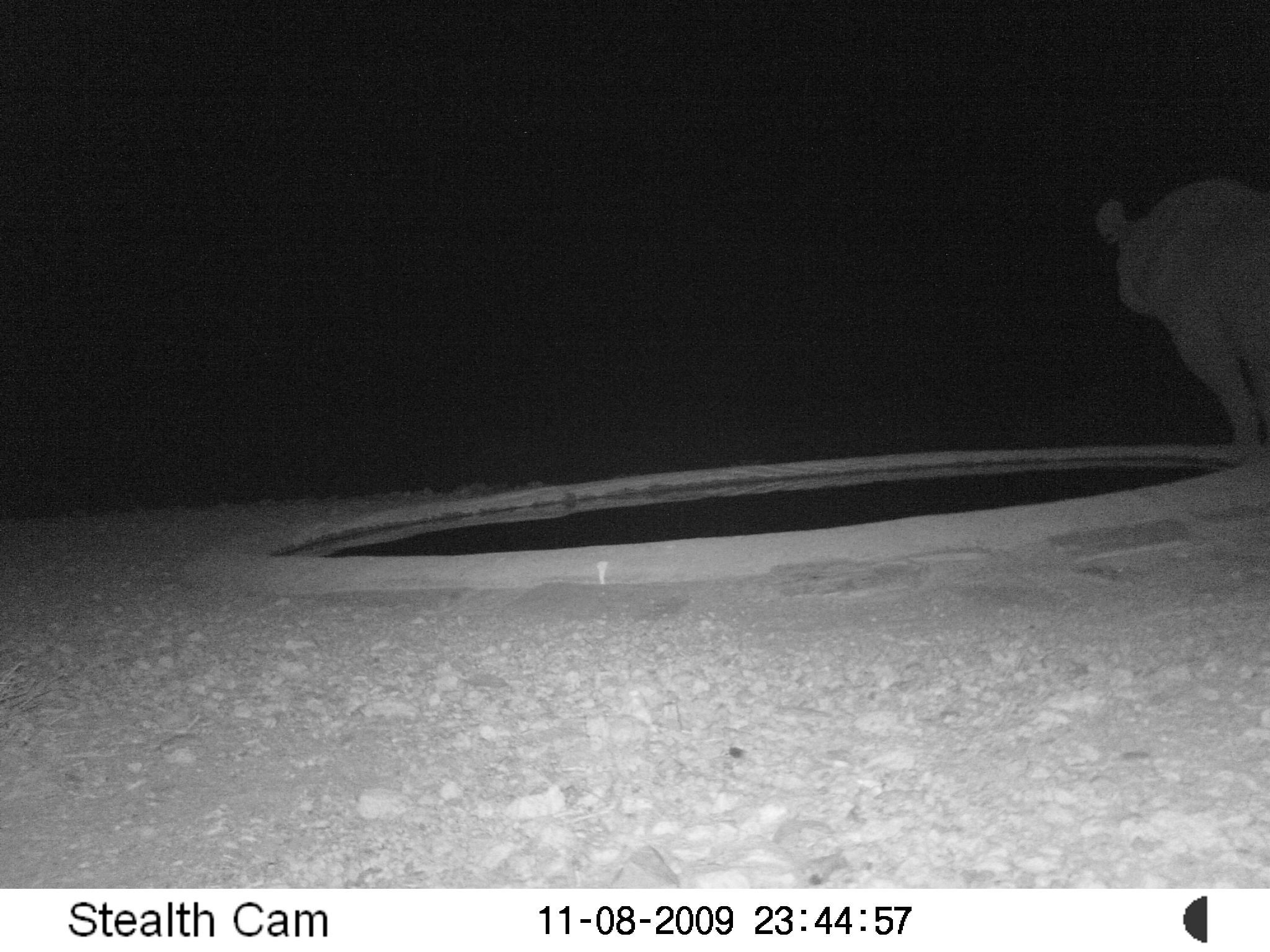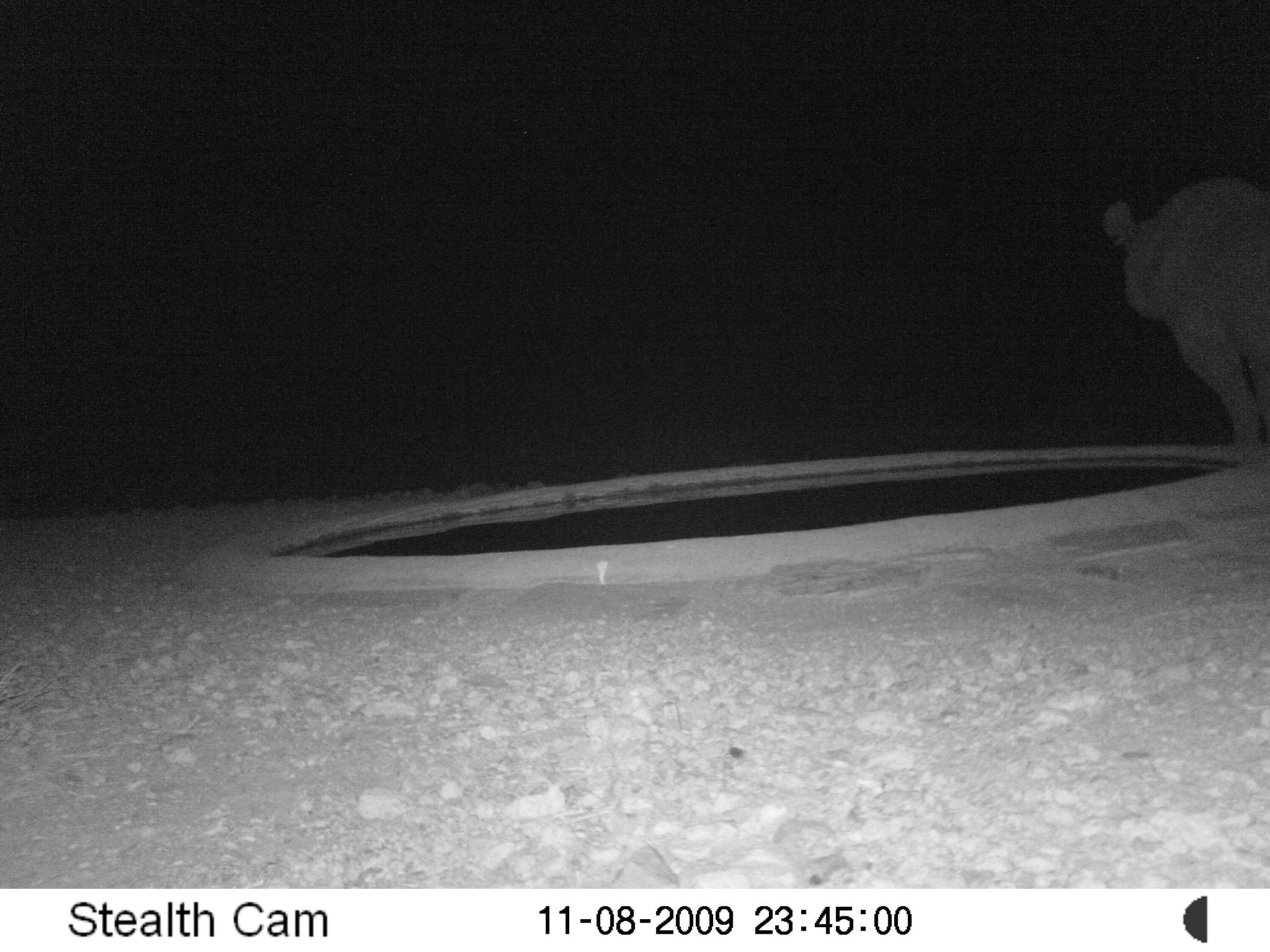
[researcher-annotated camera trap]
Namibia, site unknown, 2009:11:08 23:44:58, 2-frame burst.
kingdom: Animalia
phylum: Chordata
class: Mammalia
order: Perissodactyla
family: Rhinocerotidae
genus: Diceros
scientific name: Diceros bicornis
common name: black rhinoceros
Diceros bicornis (black rhinoceros).